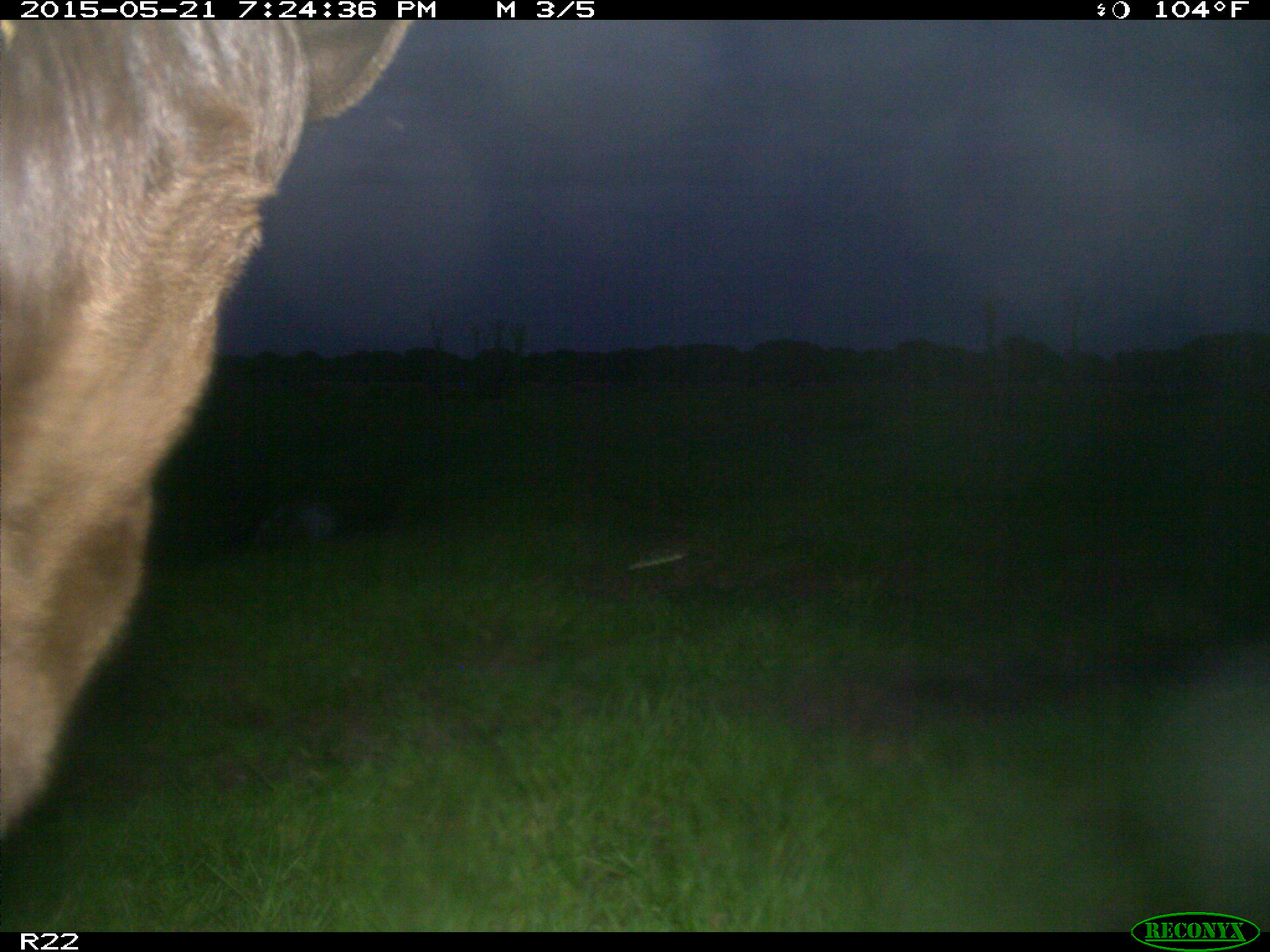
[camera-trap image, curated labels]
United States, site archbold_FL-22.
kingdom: Animalia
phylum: Chordata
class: Mammalia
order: Artiodactyla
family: Bovidae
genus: Bos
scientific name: Bos taurus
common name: domestic cow